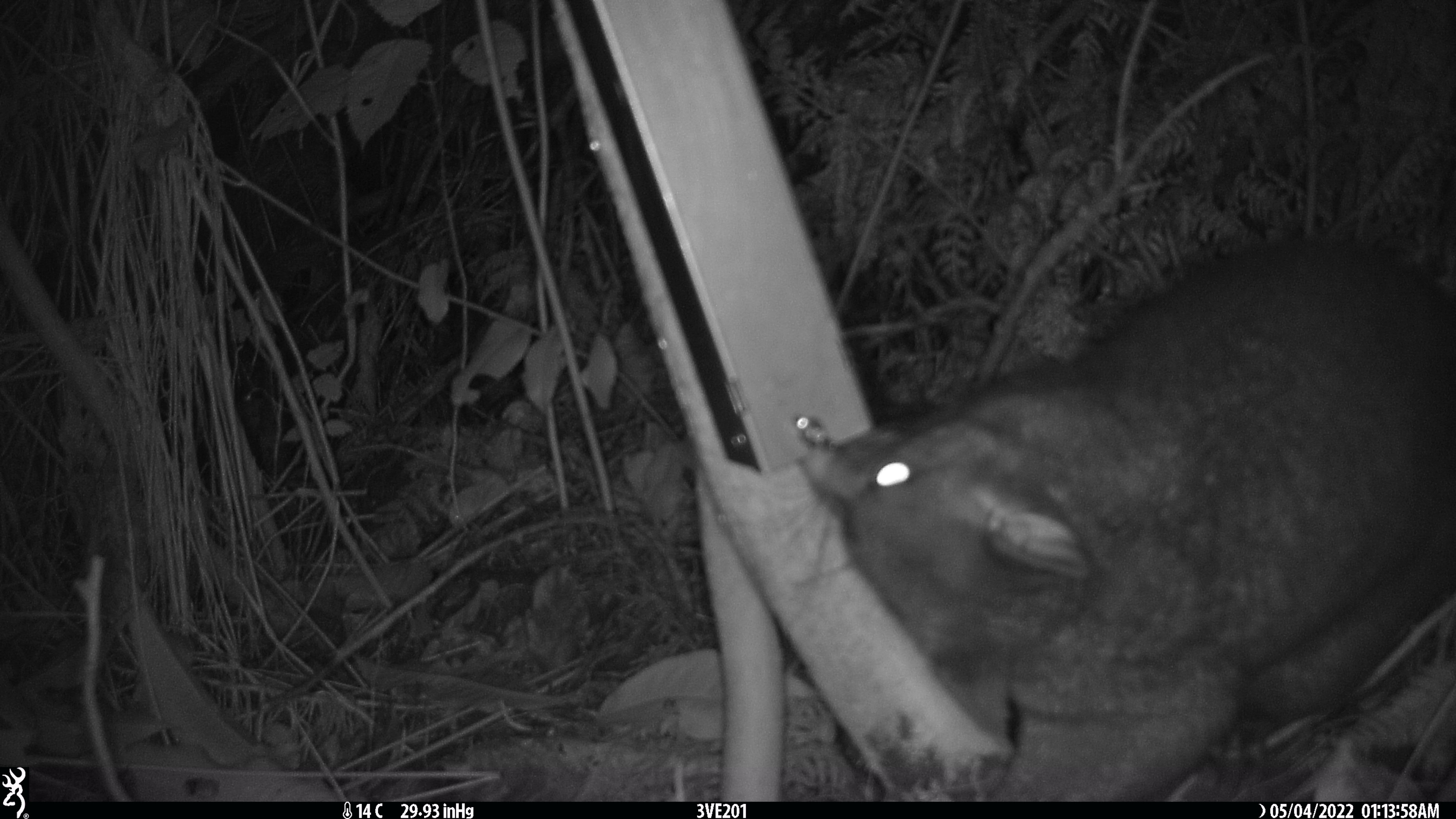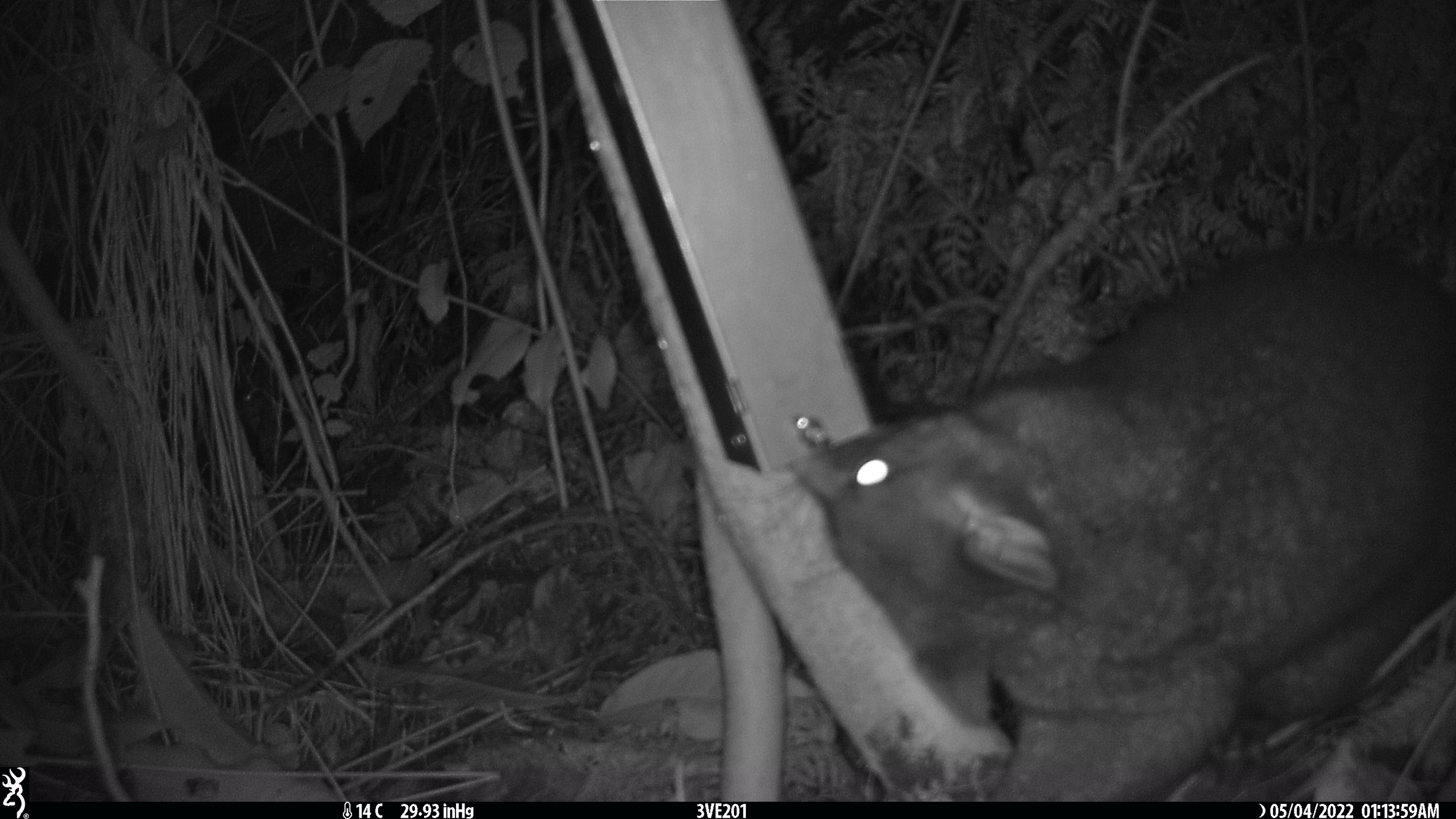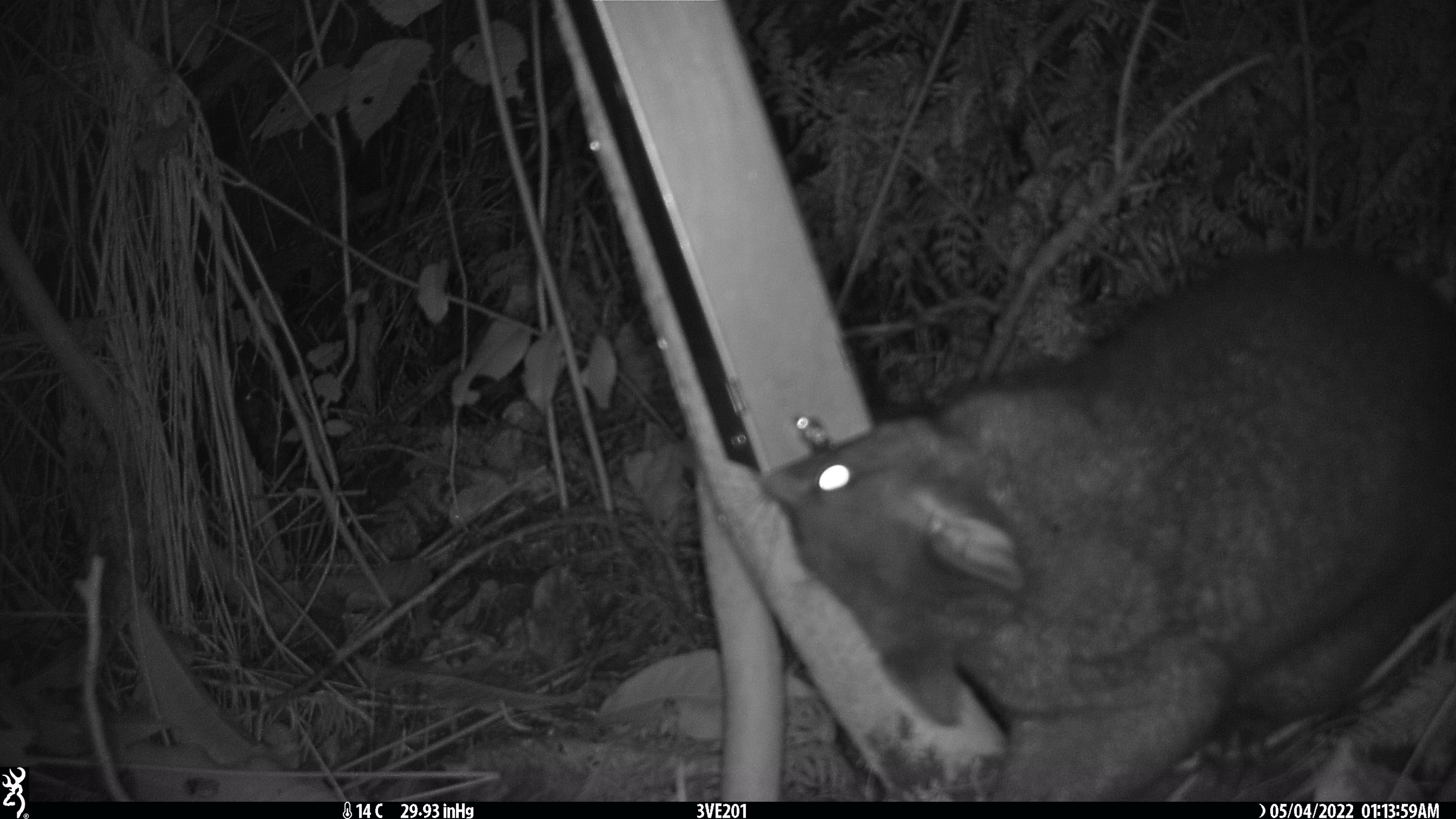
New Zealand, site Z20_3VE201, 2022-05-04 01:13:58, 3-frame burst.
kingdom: Animalia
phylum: Chordata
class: Mammalia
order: Diprotodontia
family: Phalangeridae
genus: Trichosurus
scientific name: Trichosurus vulpecula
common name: common brushtail possum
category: possum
Possum (common brushtail possum) (Trichosurus vulpecula).